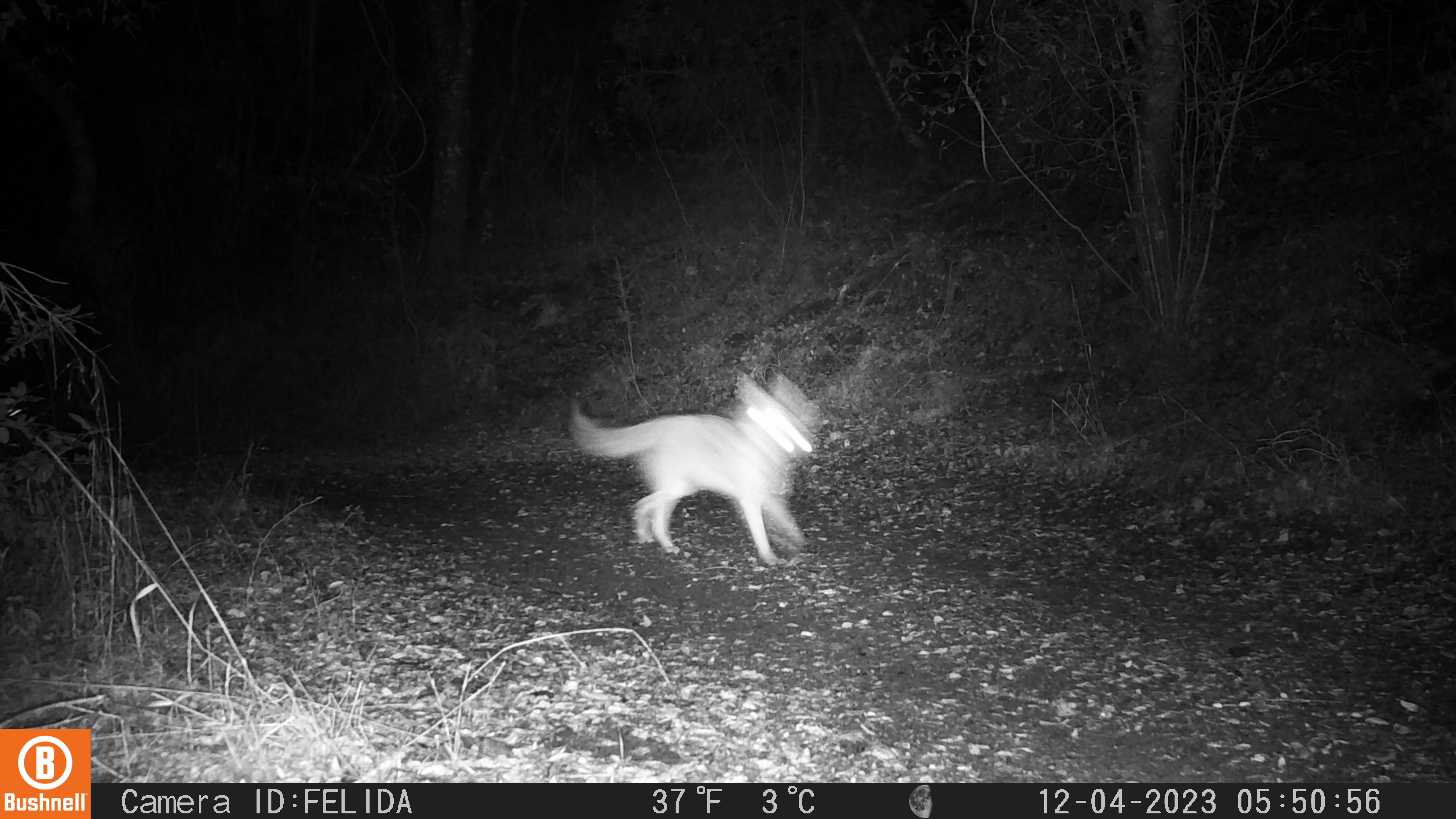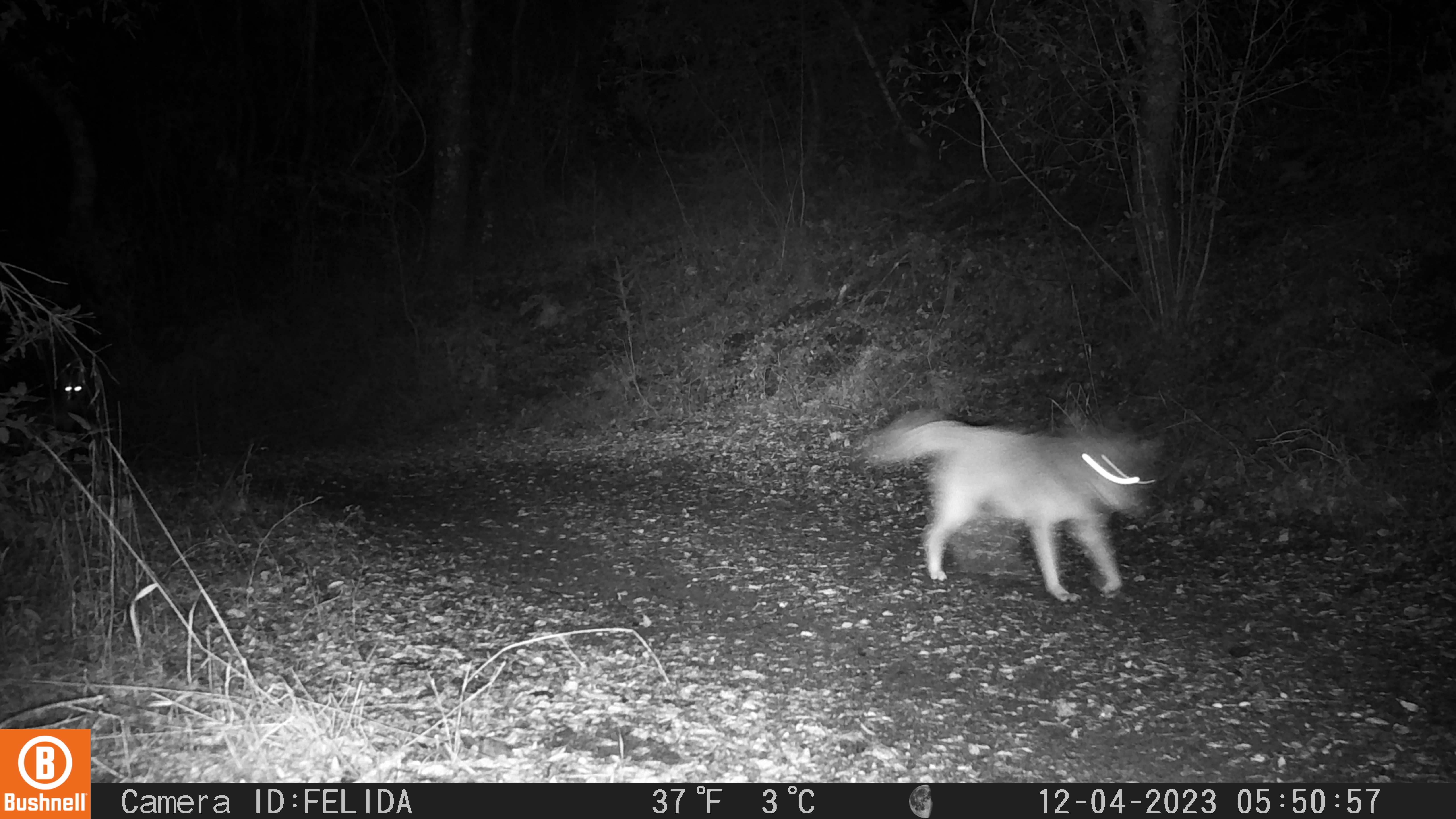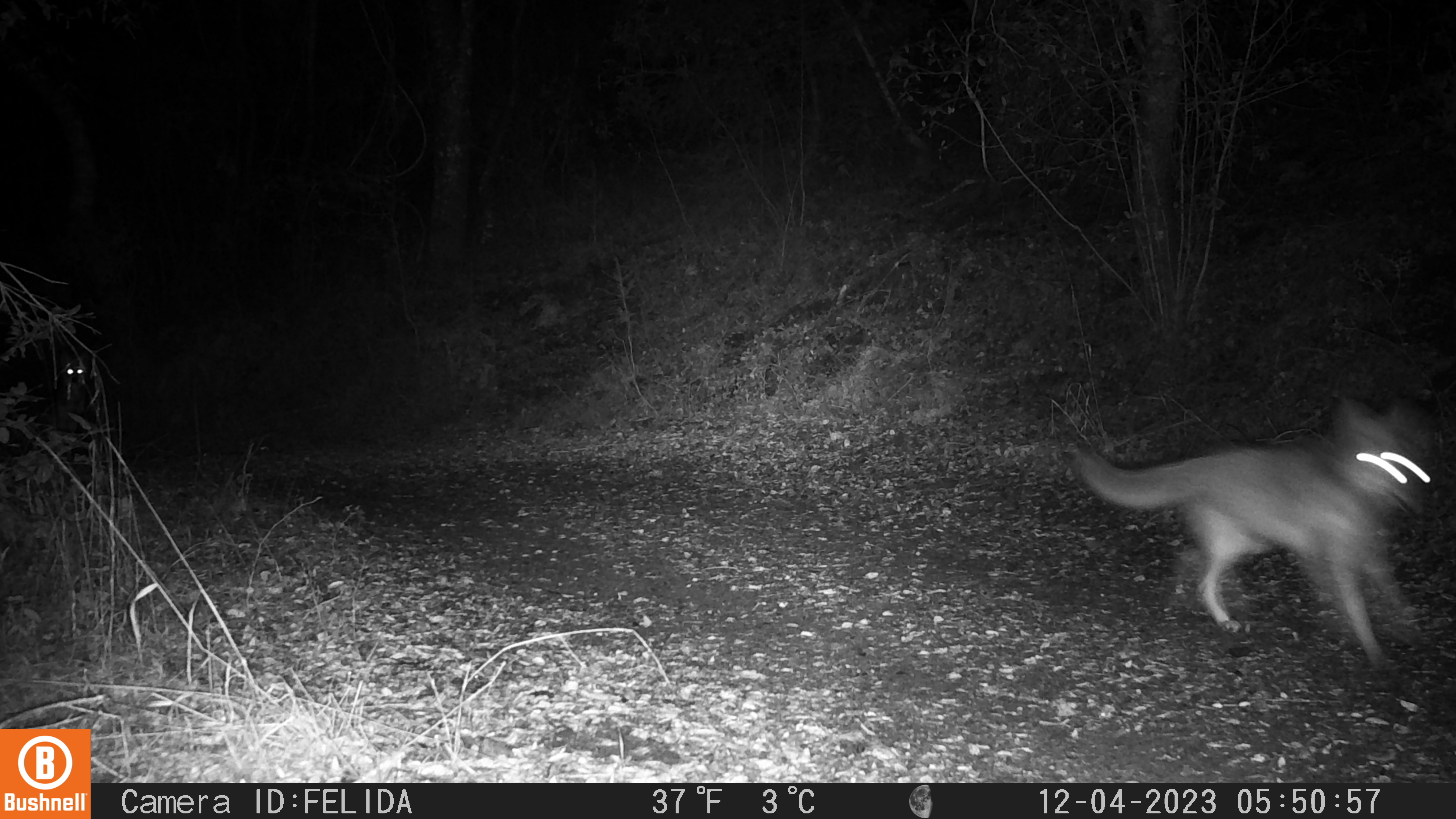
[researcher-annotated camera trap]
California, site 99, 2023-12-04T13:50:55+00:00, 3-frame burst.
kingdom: Animalia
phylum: Chordata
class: Mammalia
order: Carnivora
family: Canidae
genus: Canis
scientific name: Canis latrans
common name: coyote